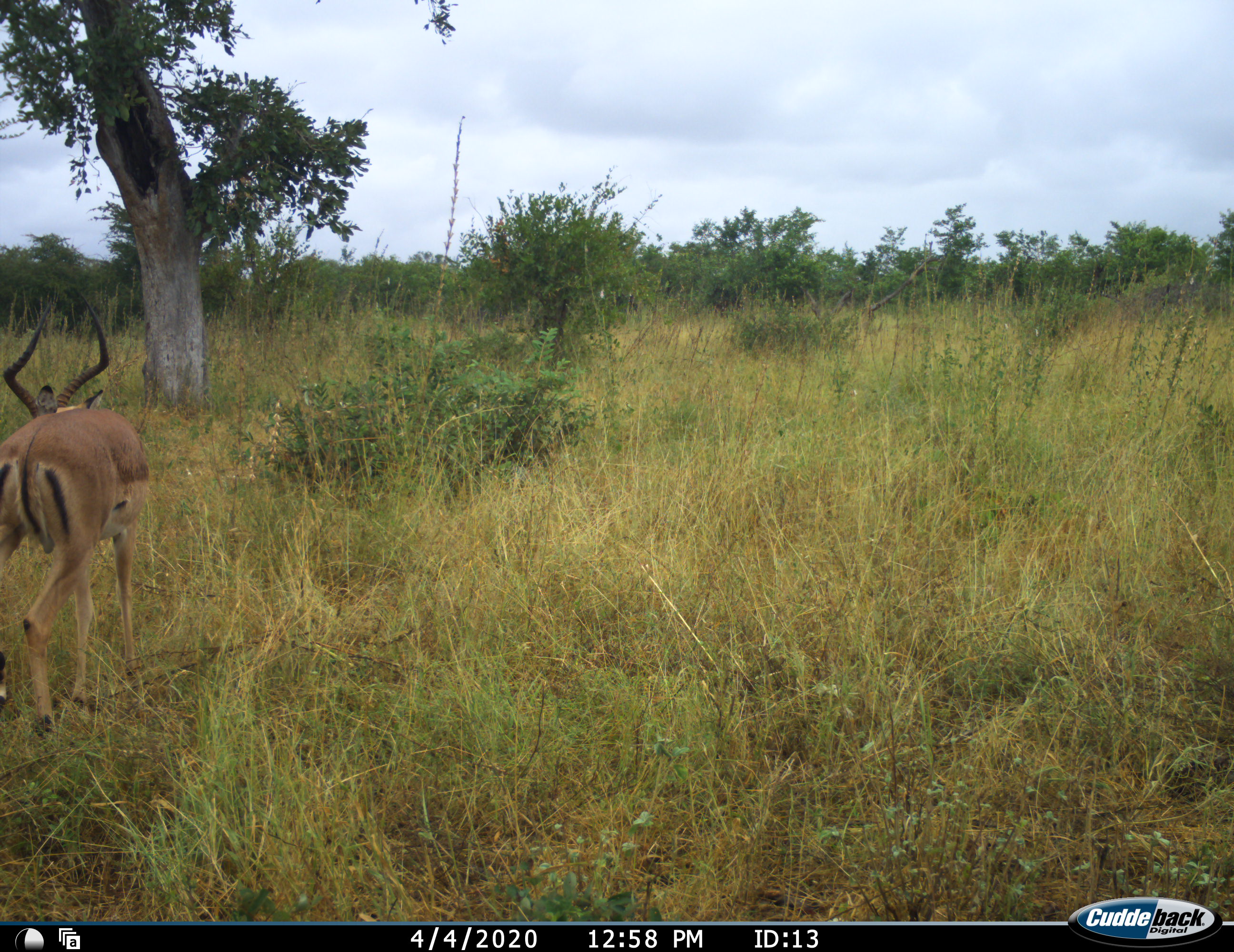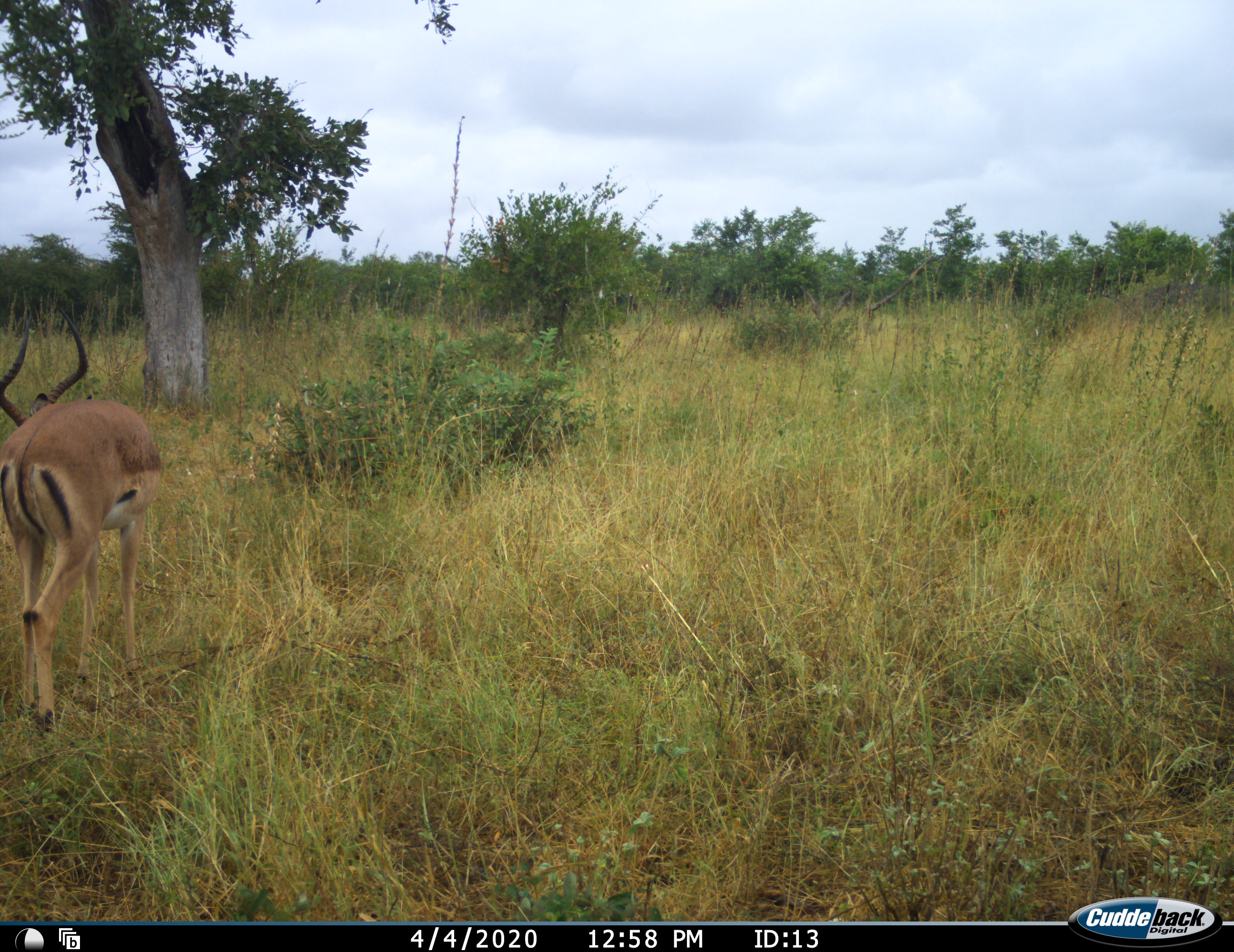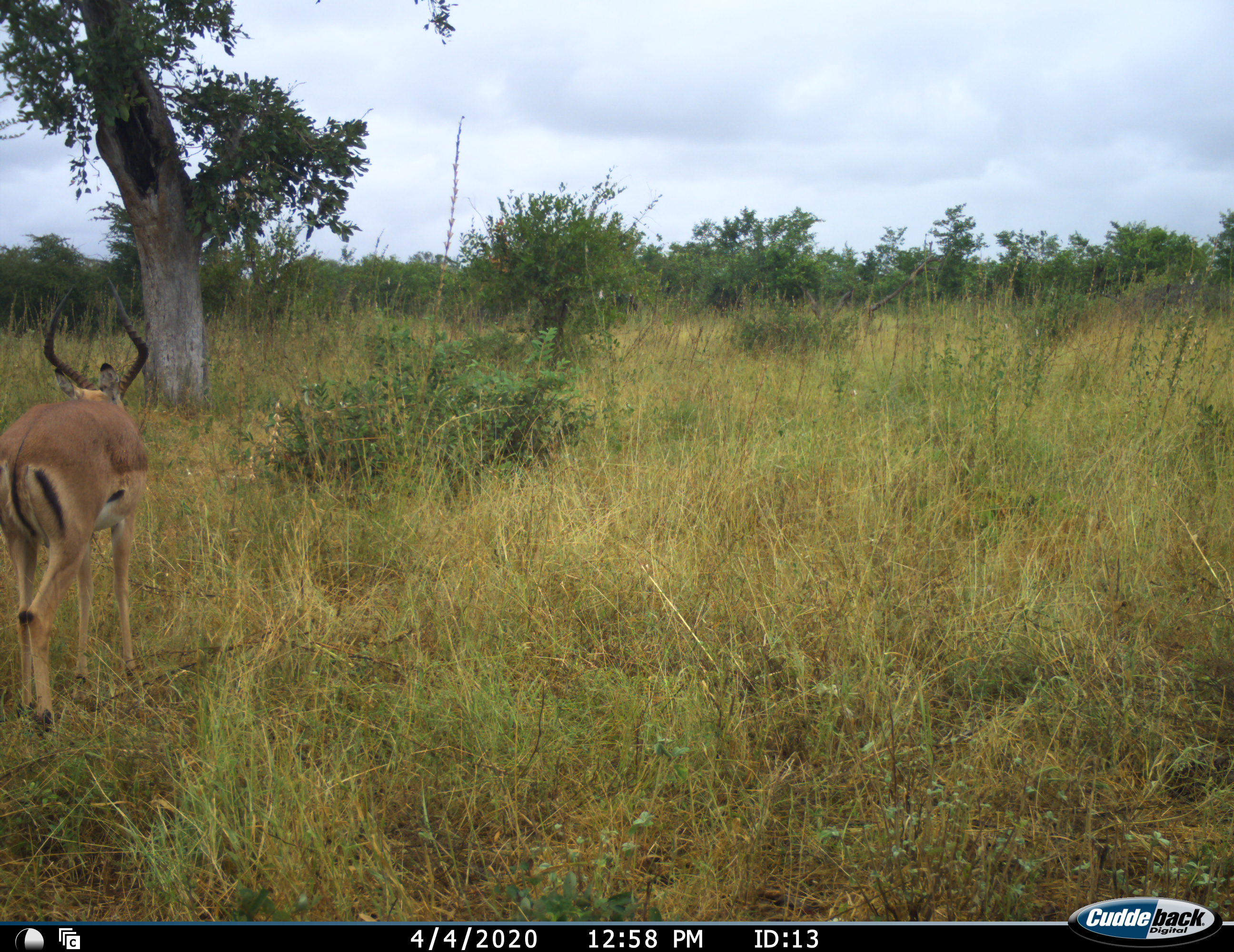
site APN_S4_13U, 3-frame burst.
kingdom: Animalia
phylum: Chordata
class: Mammalia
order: Artiodactyla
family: Bovidae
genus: Aepyceros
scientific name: Aepyceros melampus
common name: impala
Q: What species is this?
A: Impala (Aepyceros melampus).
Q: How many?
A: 1.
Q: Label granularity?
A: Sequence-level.